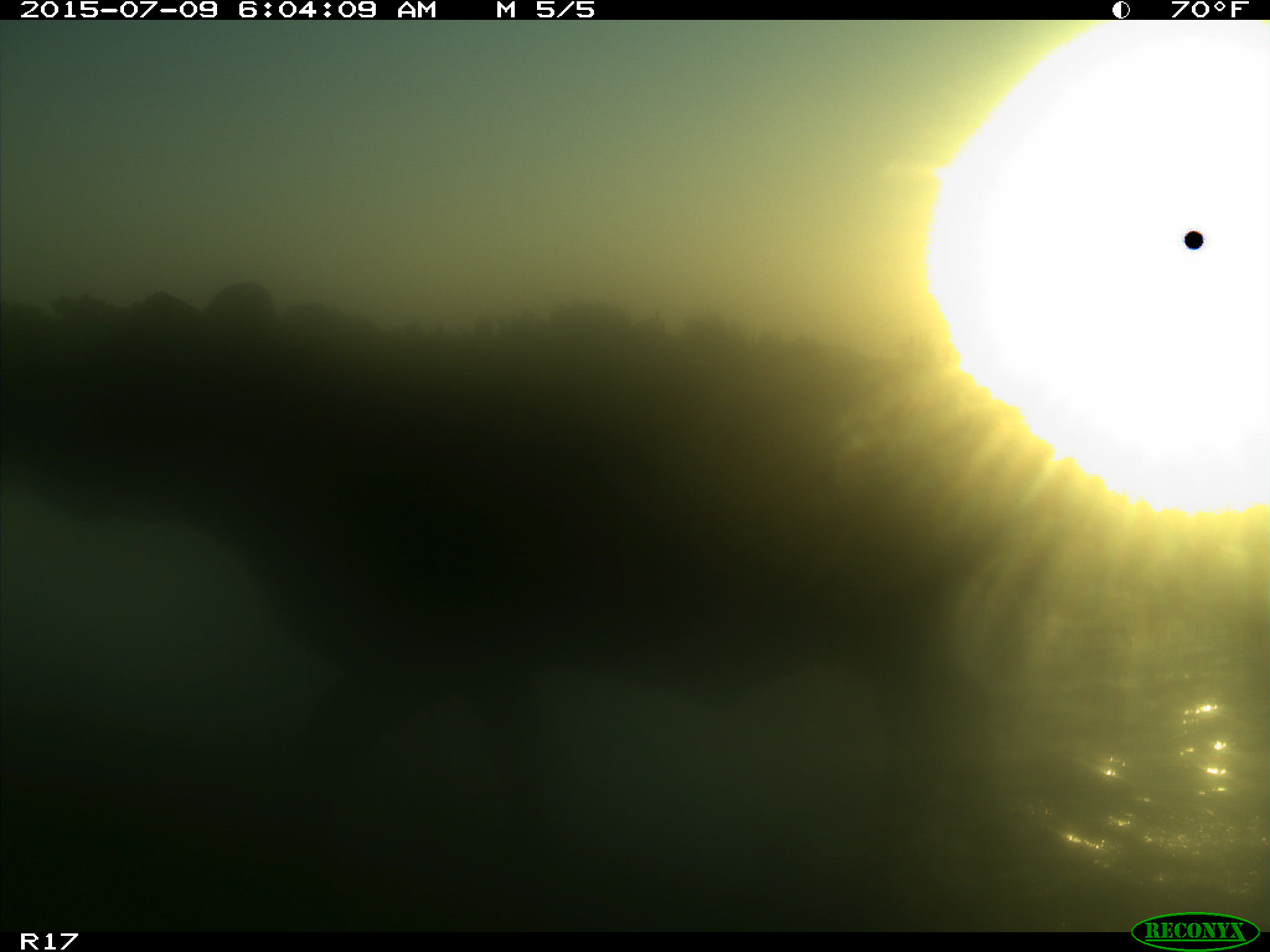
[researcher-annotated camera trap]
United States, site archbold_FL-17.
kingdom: Animalia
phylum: Chordata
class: Mammalia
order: Artiodactyla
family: Bovidae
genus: Bos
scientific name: Bos taurus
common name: domestic cow